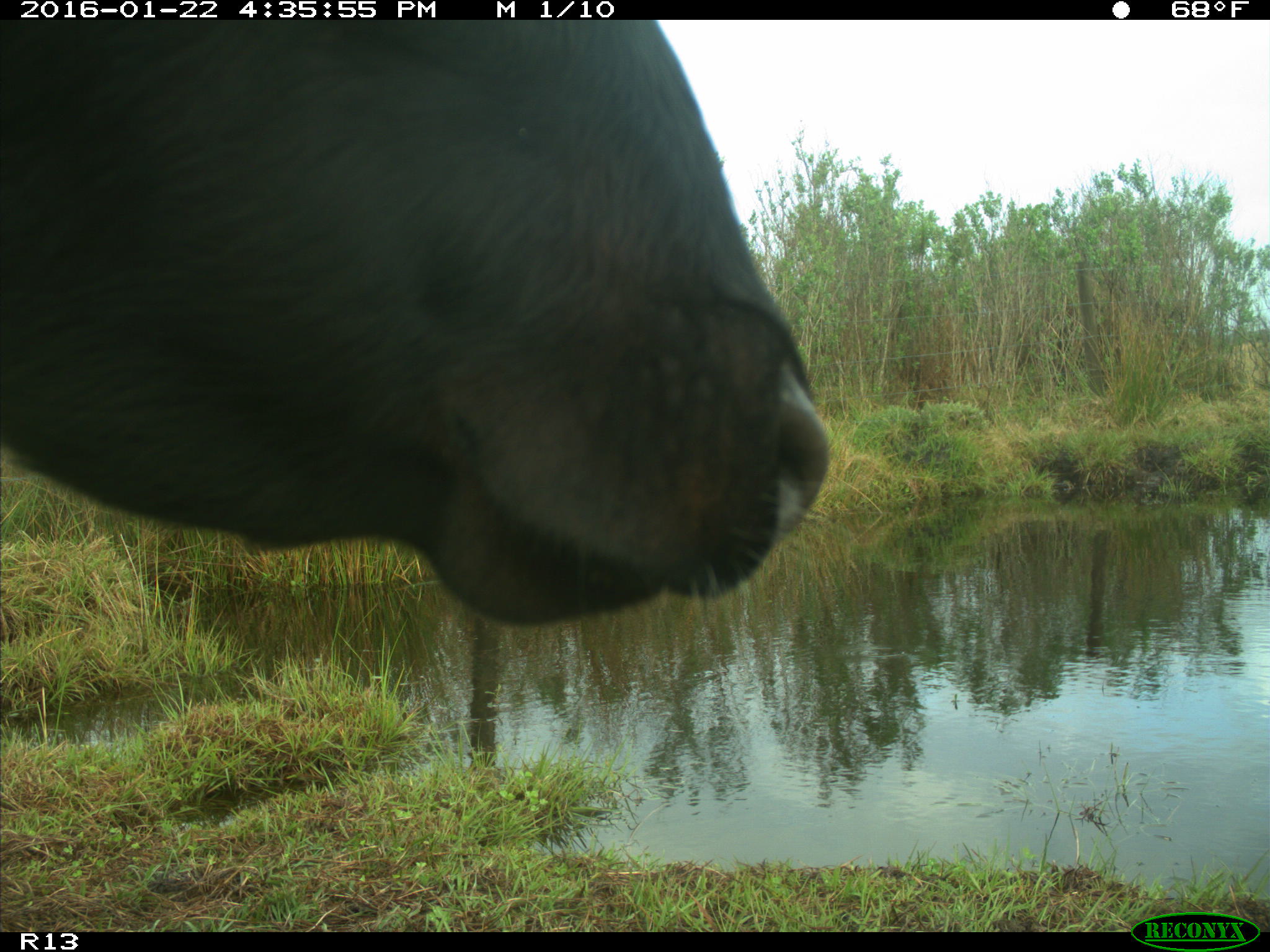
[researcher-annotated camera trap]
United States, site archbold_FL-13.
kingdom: Animalia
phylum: Chordata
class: Mammalia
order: Artiodactyla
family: Bovidae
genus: Bos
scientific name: Bos taurus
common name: domestic cow